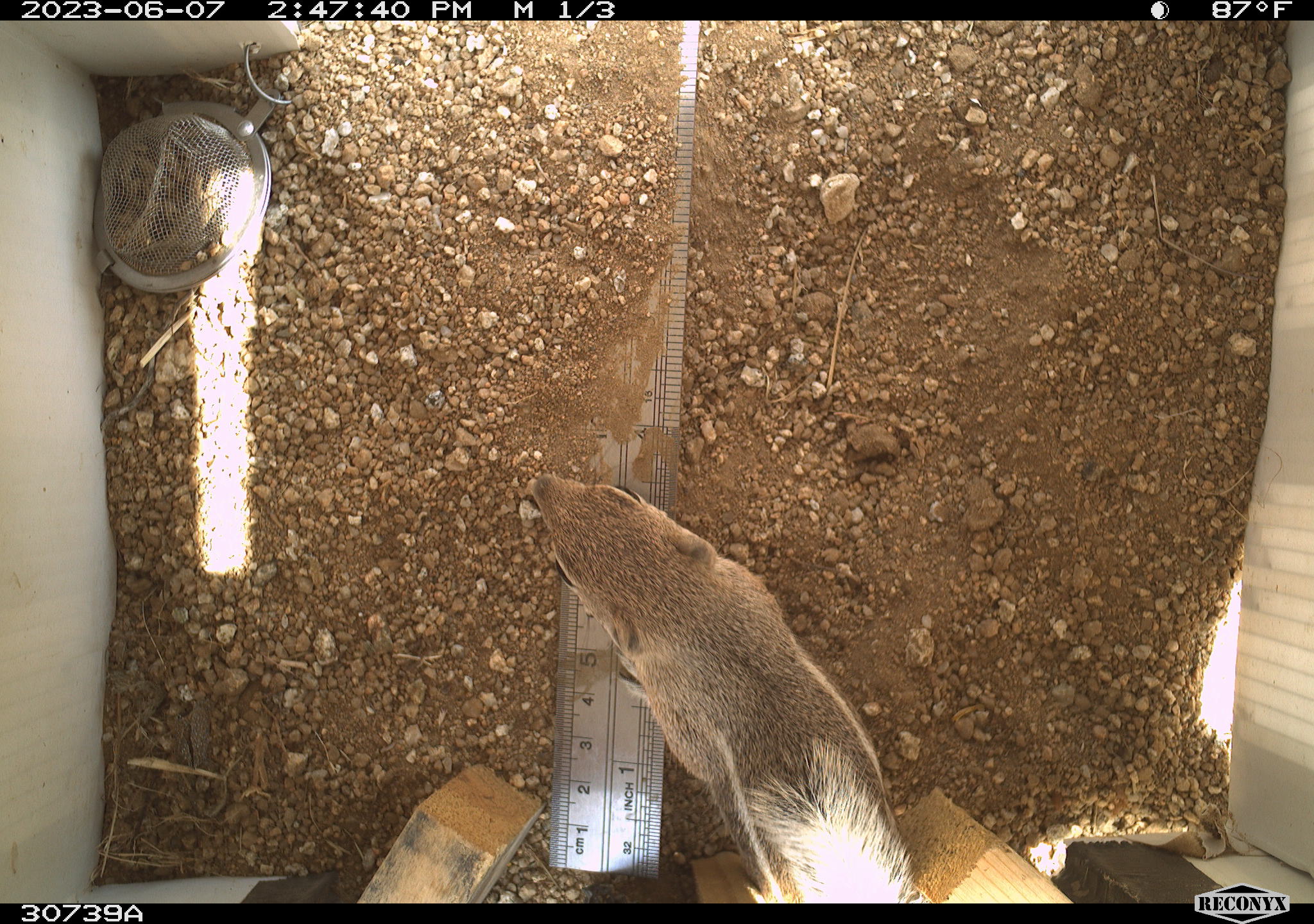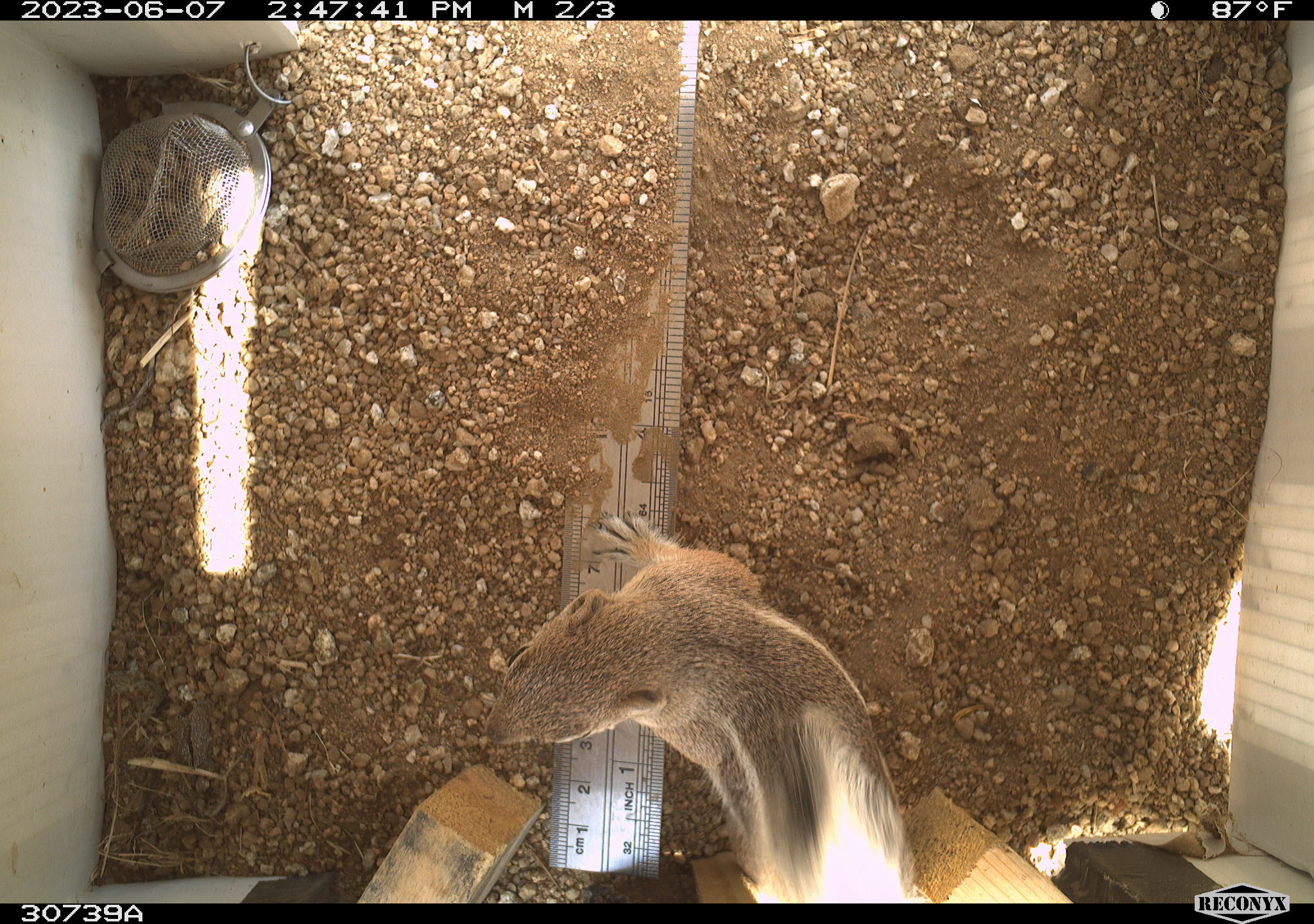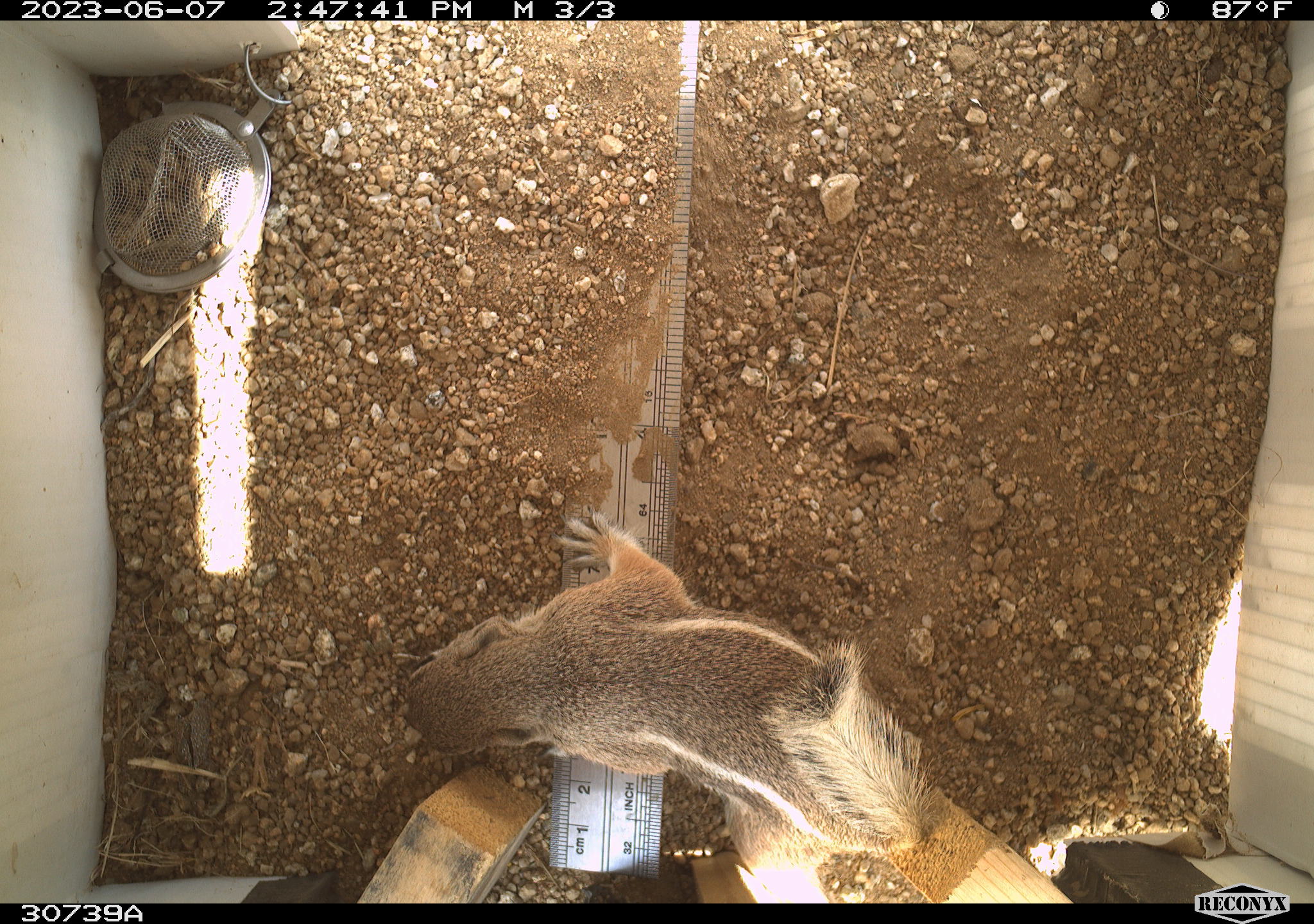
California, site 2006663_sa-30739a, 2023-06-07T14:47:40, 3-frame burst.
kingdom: Animalia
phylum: Chordata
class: Mammalia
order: Rodentia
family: Sciuridae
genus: Ammospermophilus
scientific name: Ammospermophilus leucurus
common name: white-tailed antelope squirrel